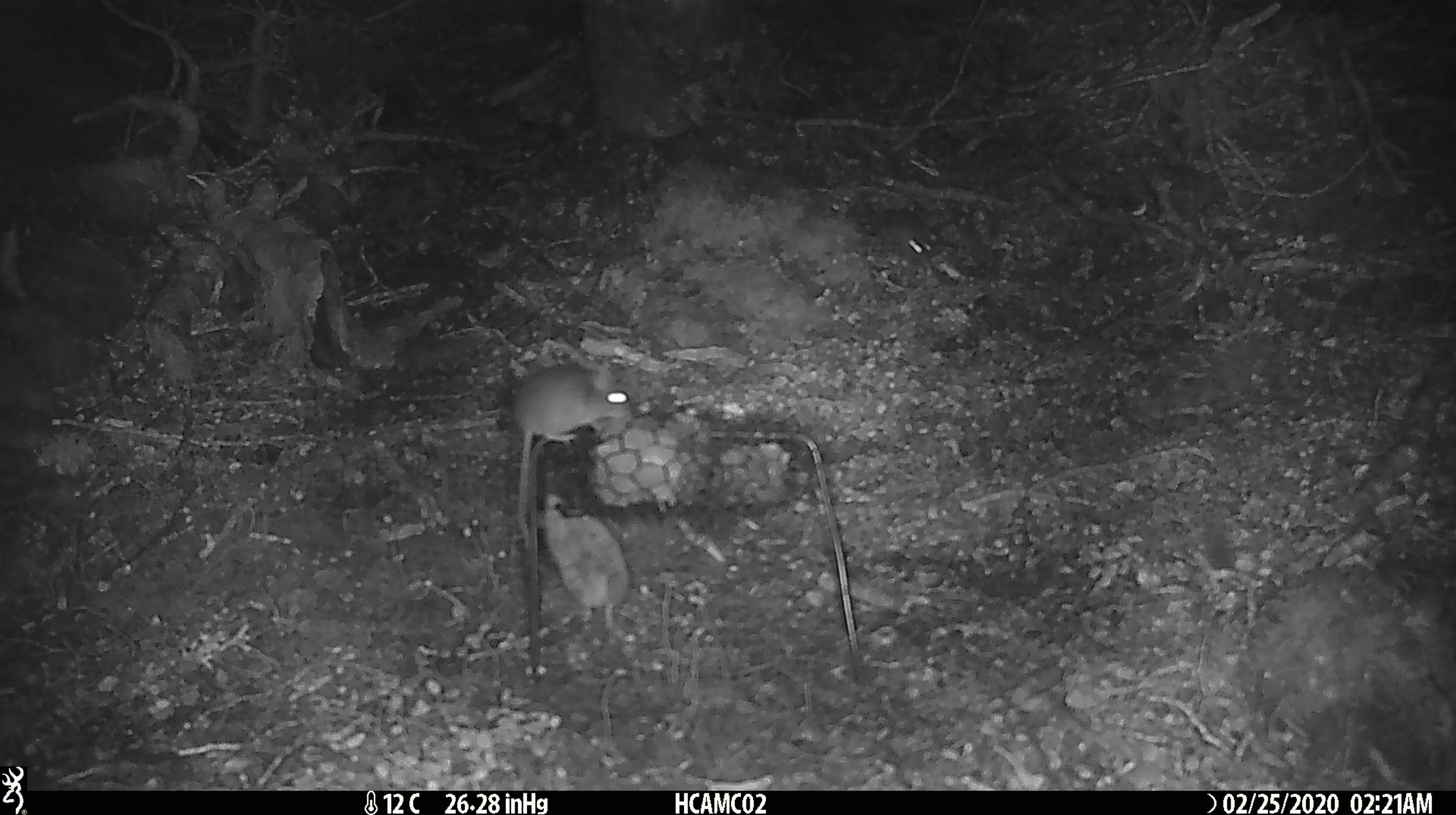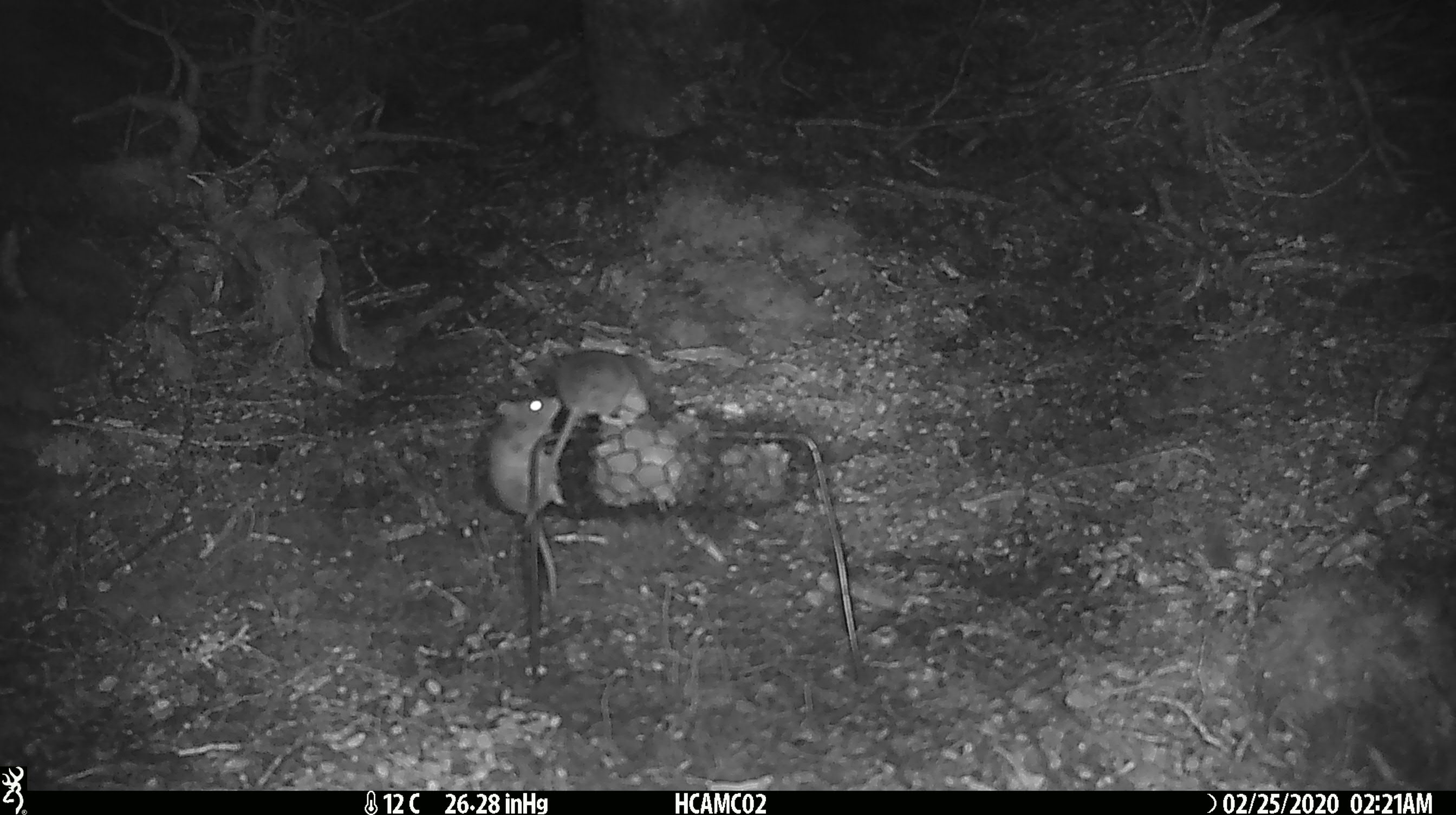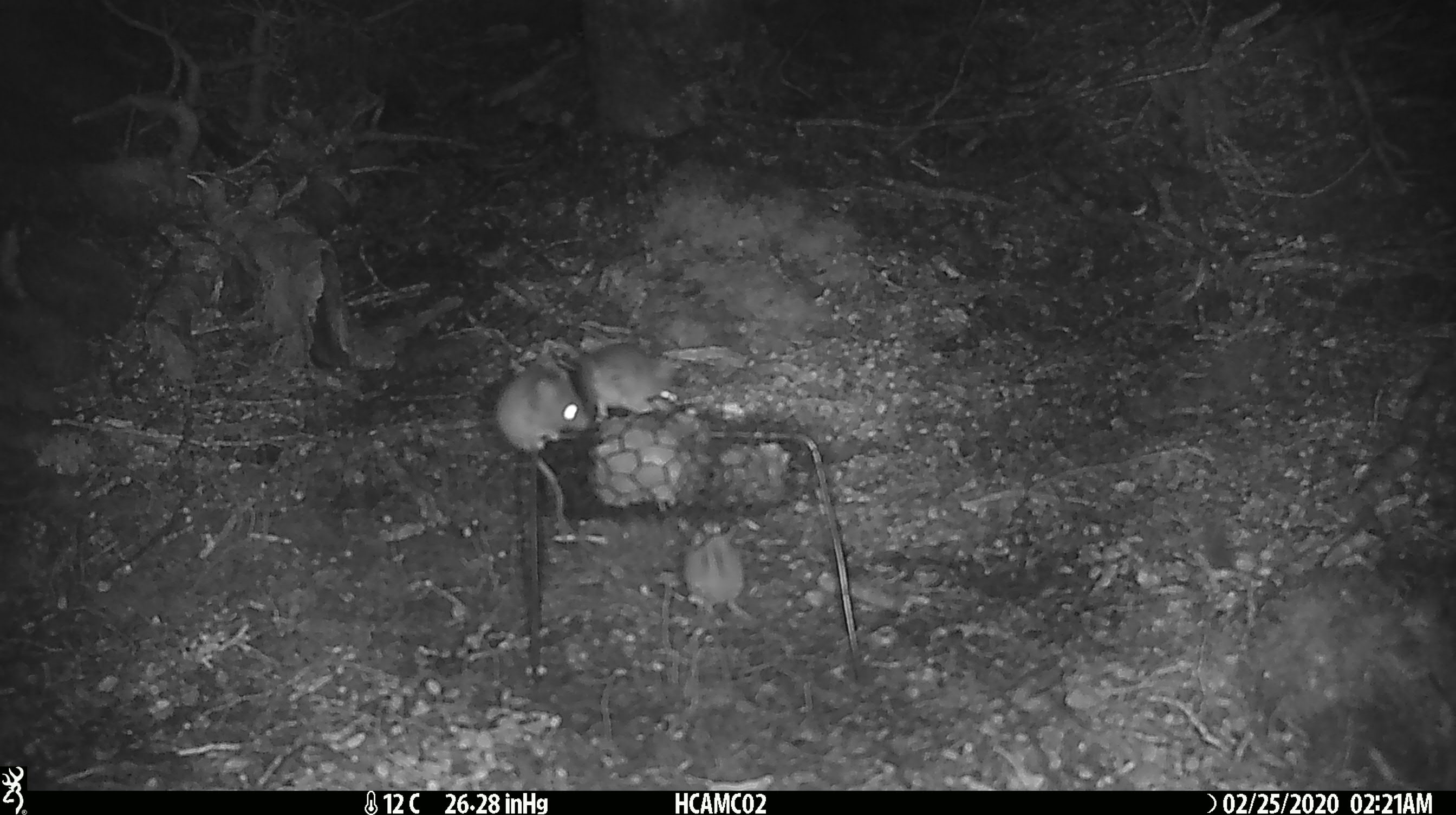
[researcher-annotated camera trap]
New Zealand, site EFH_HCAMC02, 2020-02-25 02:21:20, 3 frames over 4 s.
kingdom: Animalia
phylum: Chordata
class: Mammalia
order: Rodentia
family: Muridae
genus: Mus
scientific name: Mus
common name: mouse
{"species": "mouse (Mus)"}